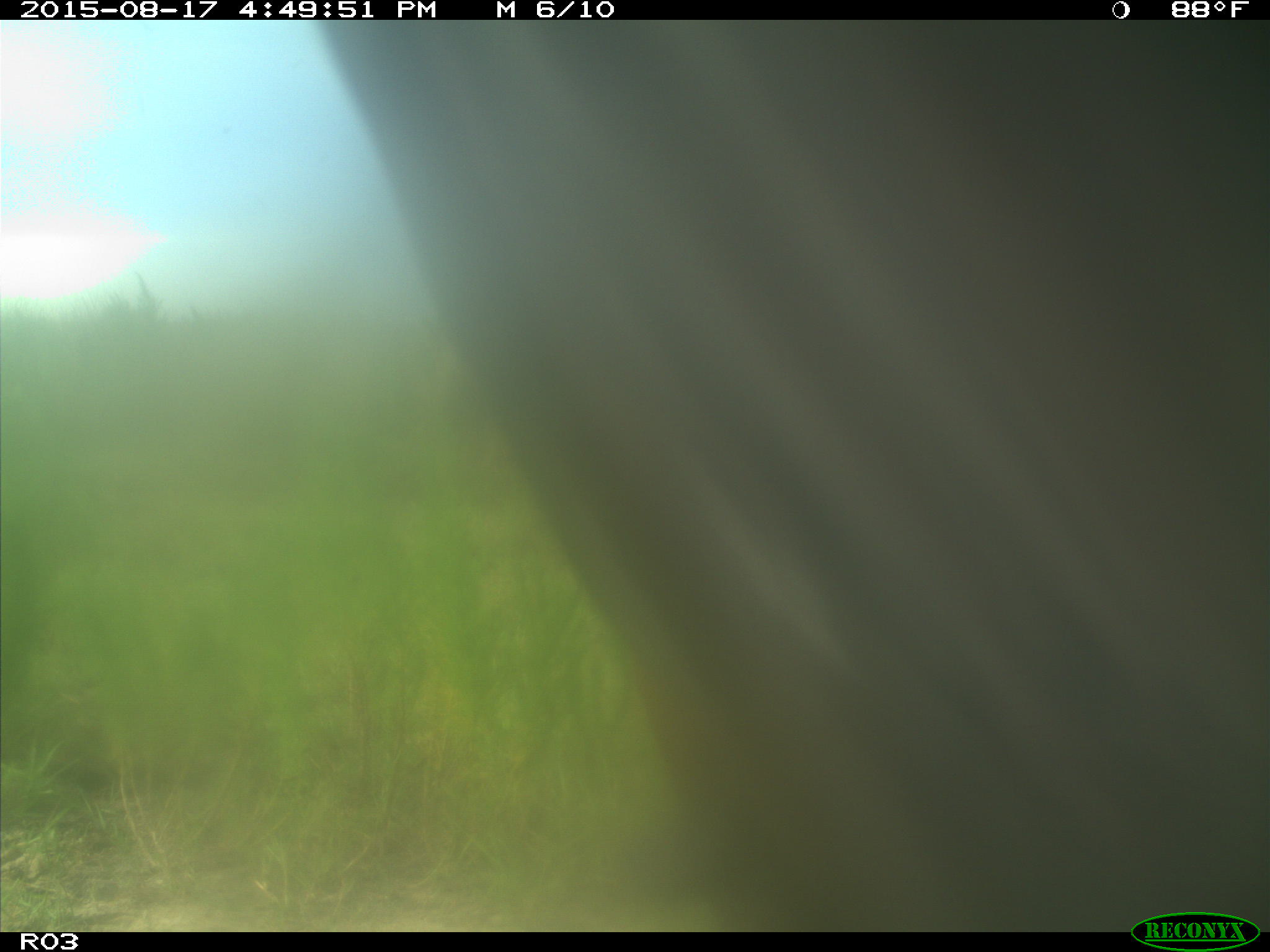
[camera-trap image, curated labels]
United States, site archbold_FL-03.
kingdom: Animalia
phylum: Chordata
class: Mammalia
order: Artiodactyla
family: Bovidae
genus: Bos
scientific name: Bos taurus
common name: domestic cow